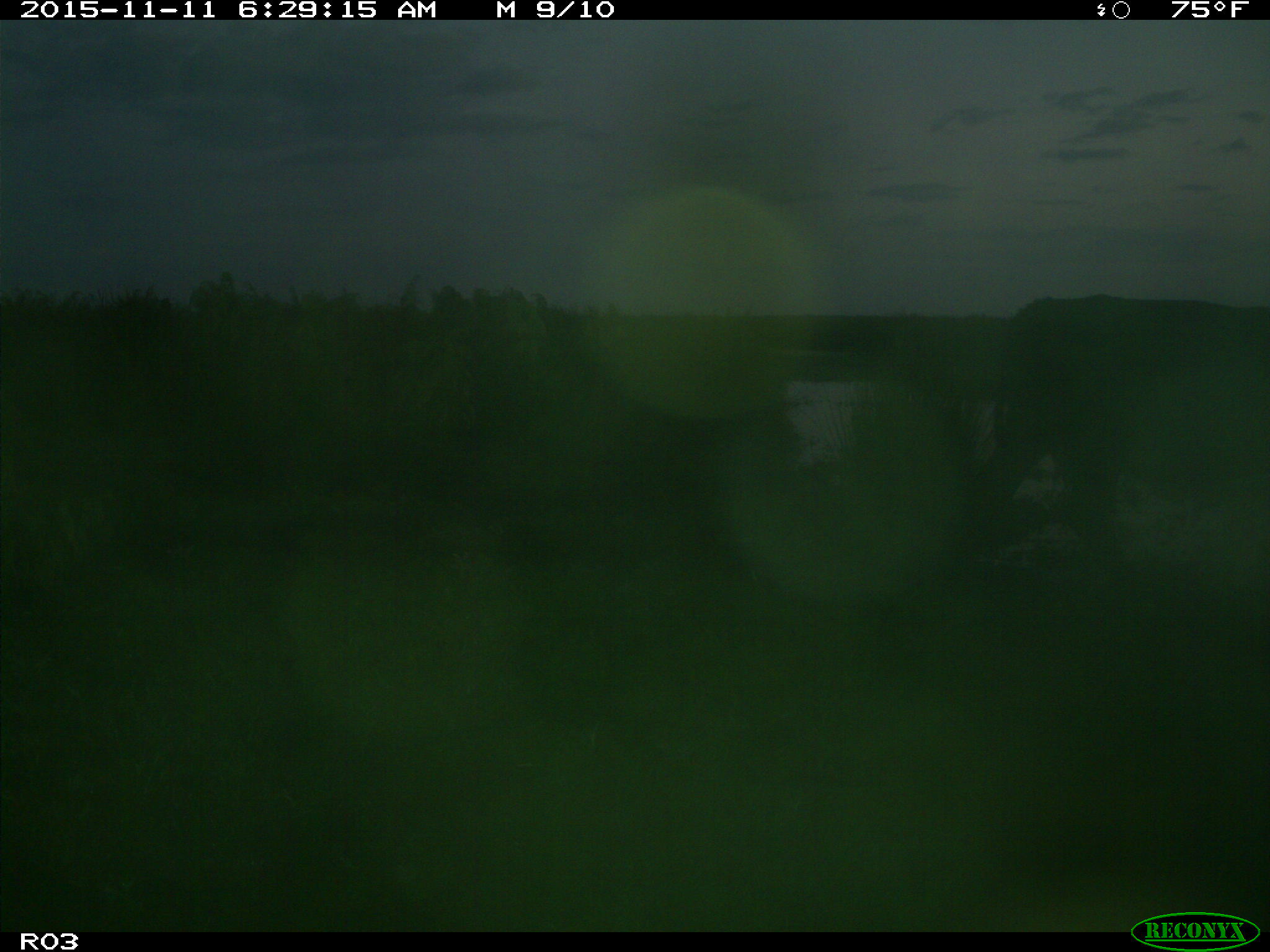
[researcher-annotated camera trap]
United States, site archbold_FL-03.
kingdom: Animalia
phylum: Chordata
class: Mammalia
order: Artiodactyla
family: Bovidae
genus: Bos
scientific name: Bos taurus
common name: domestic cow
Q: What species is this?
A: Bos taurus (domestic cow).